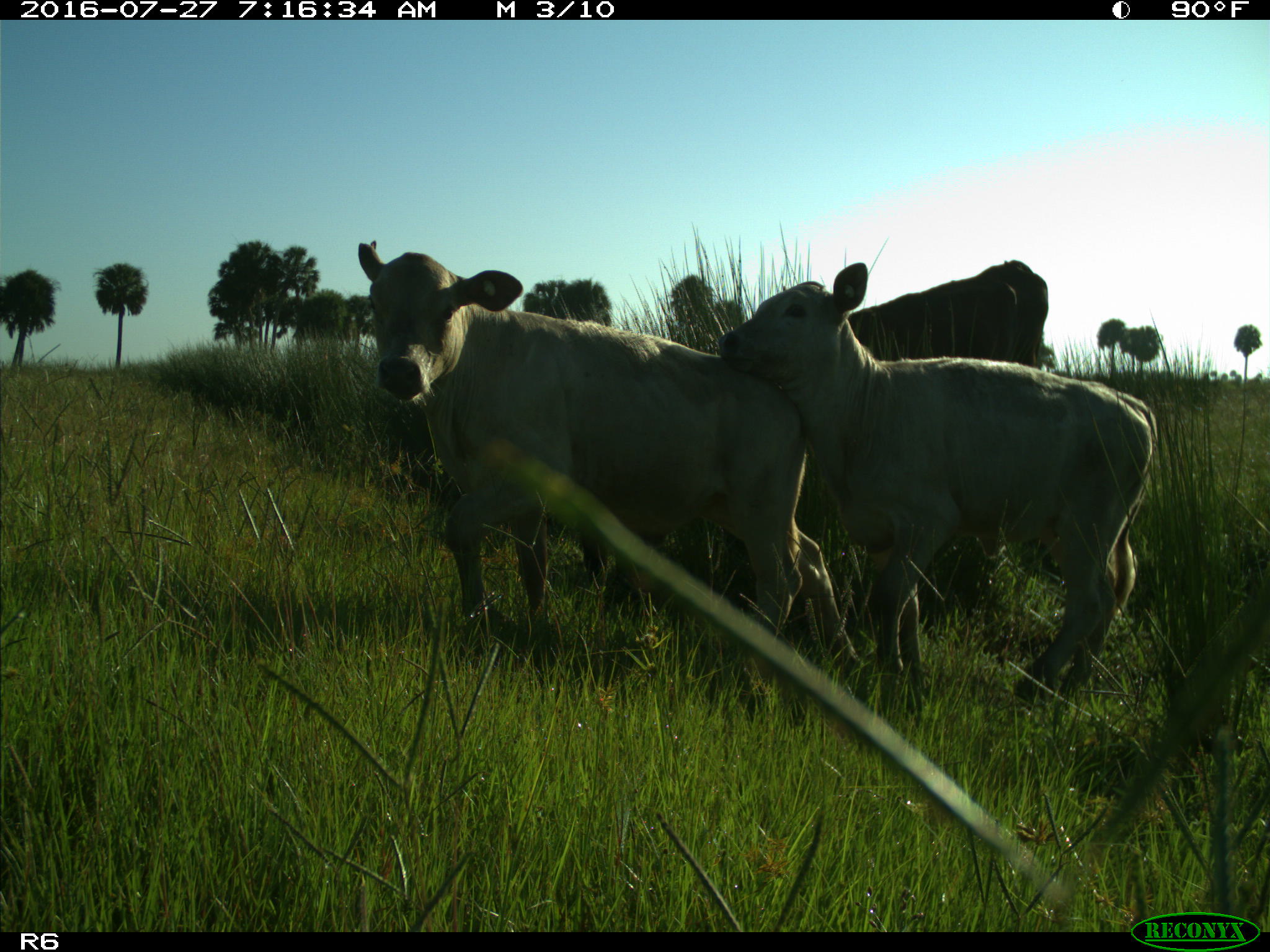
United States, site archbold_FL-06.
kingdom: Animalia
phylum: Chordata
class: Mammalia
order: Artiodactyla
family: Bovidae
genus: Bos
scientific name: Bos taurus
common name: domestic cow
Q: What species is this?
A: Bos taurus (domestic cow).